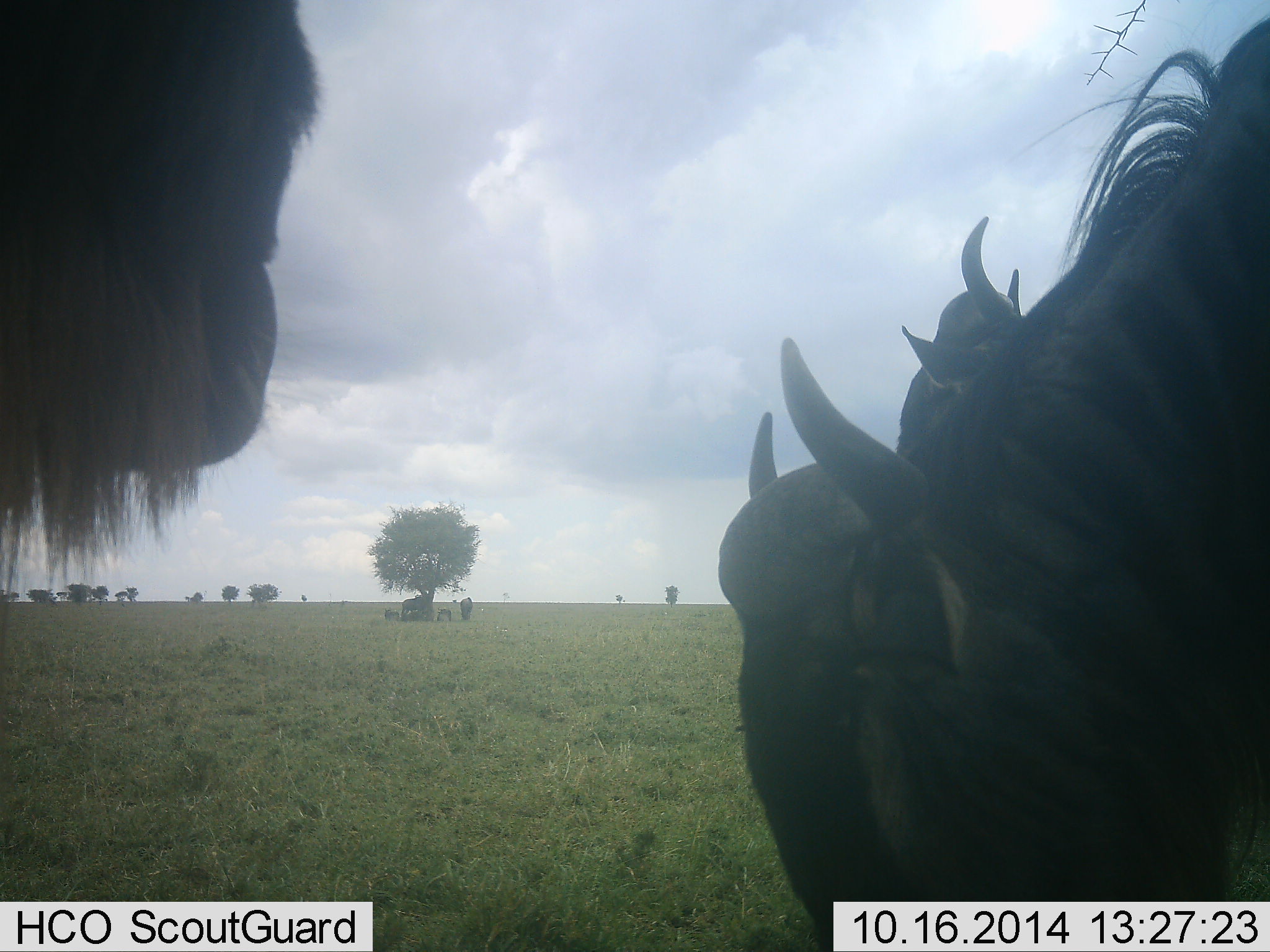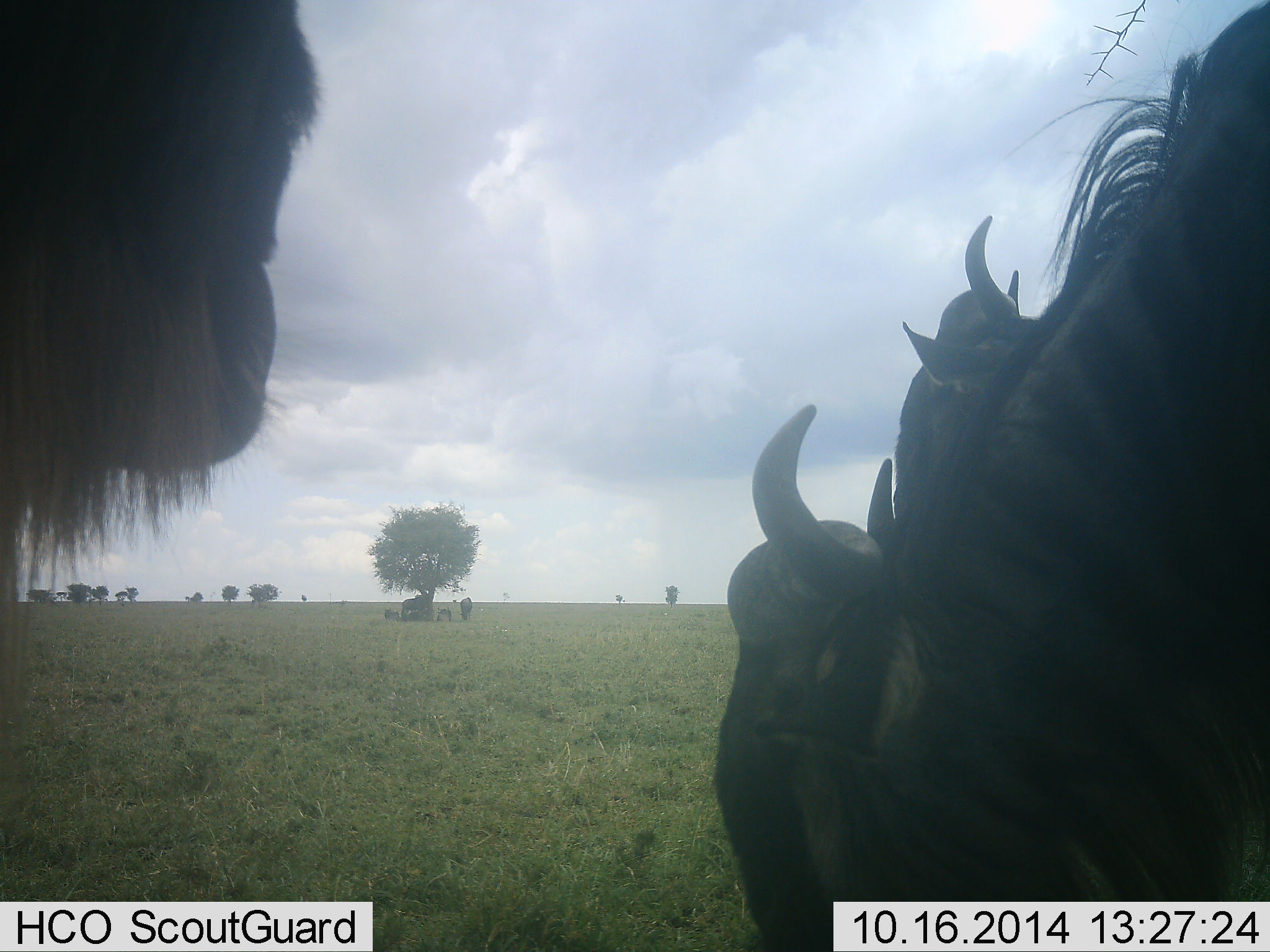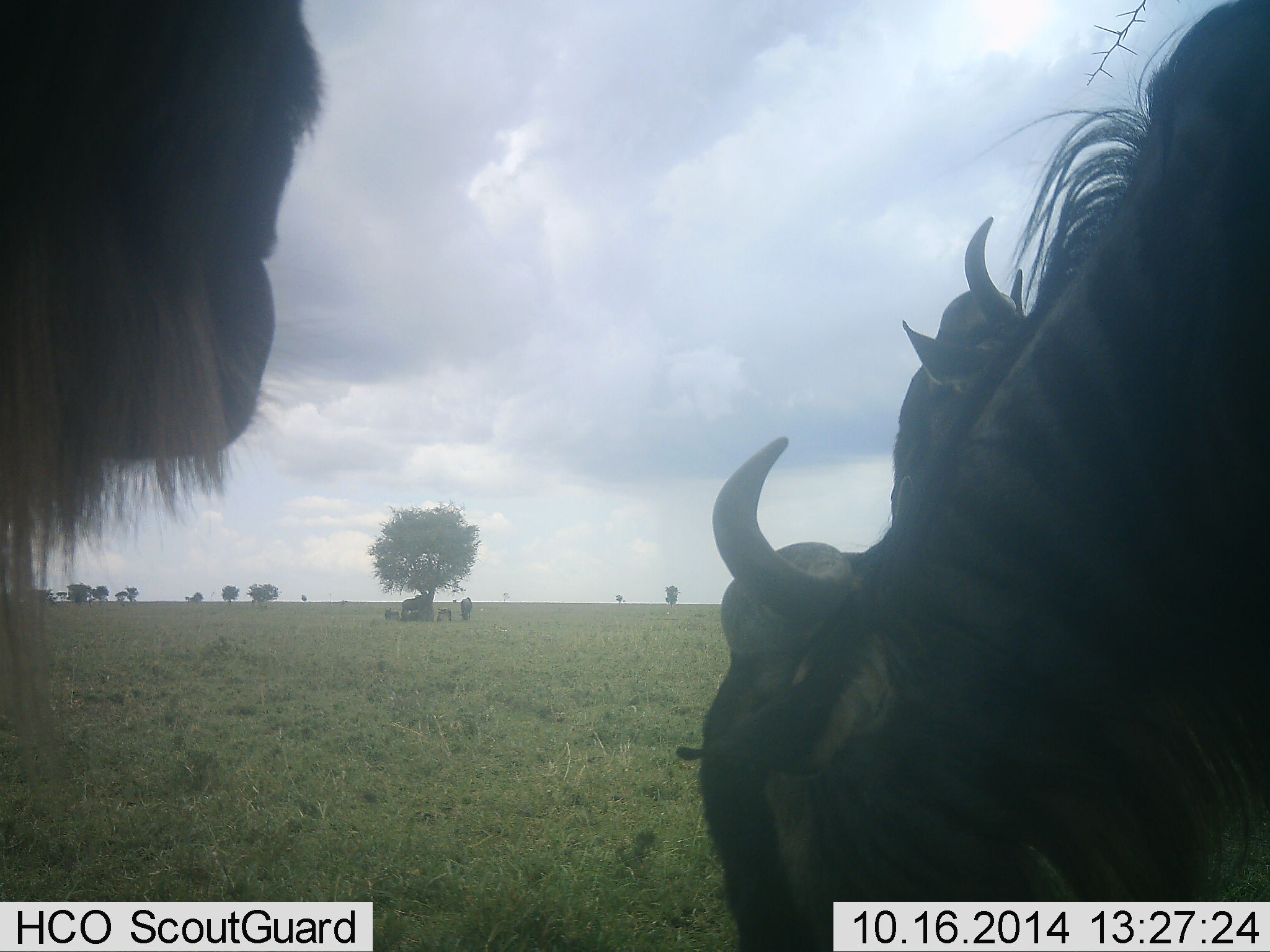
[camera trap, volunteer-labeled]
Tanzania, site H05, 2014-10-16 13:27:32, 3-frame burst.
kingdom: Animalia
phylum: Chordata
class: Mammalia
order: Artiodactyla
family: Bovidae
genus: Connochaetes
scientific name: Connochaetes taurinus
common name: blue wildebeest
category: wildebeest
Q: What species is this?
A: Wildebeest (blue wildebeest) (Connochaetes taurinus).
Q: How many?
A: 6.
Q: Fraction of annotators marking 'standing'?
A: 100%.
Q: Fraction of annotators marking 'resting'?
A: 40%.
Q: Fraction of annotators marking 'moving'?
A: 0%.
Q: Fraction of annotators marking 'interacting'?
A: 0%.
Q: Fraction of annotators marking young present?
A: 10%.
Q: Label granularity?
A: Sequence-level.